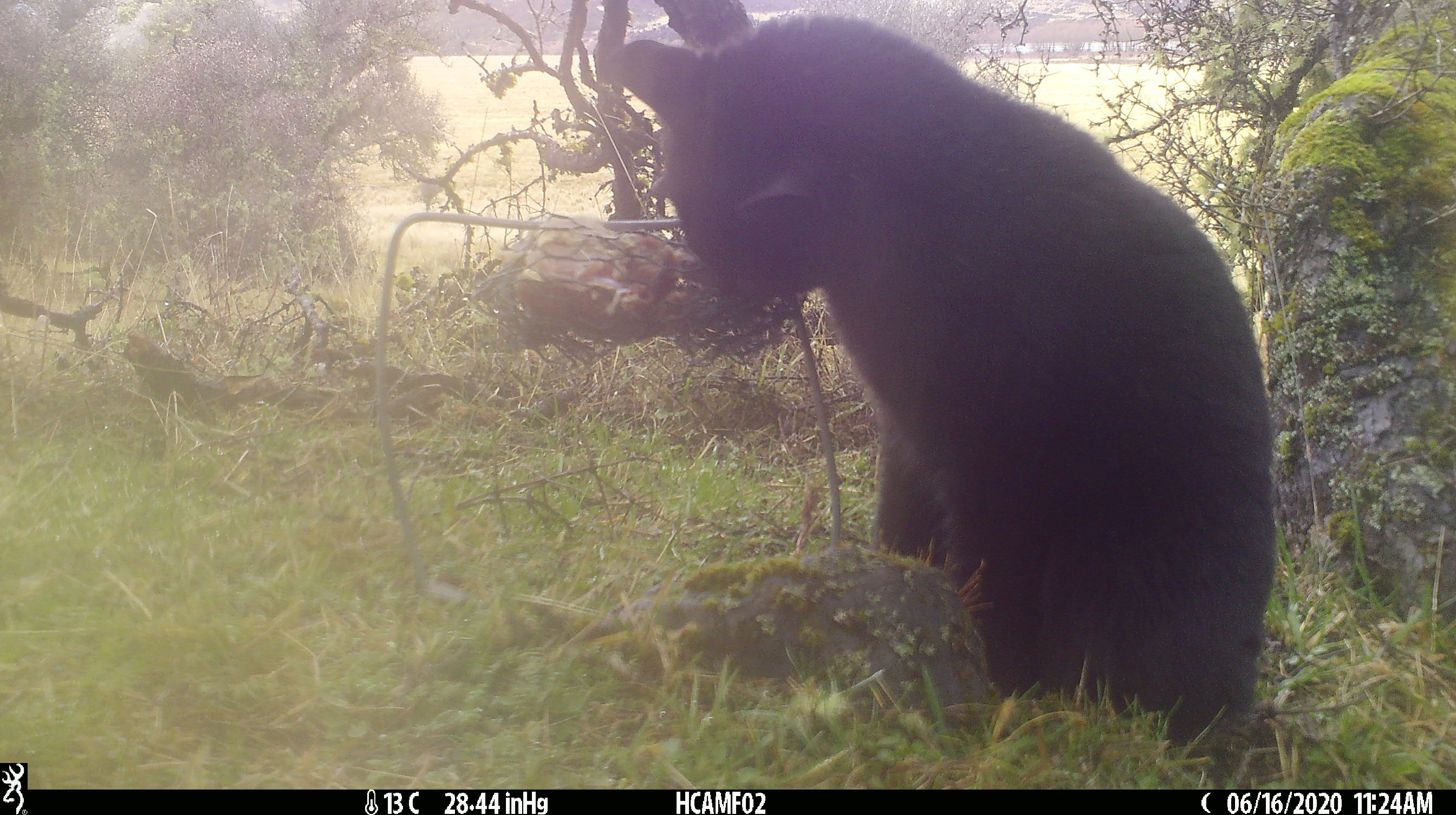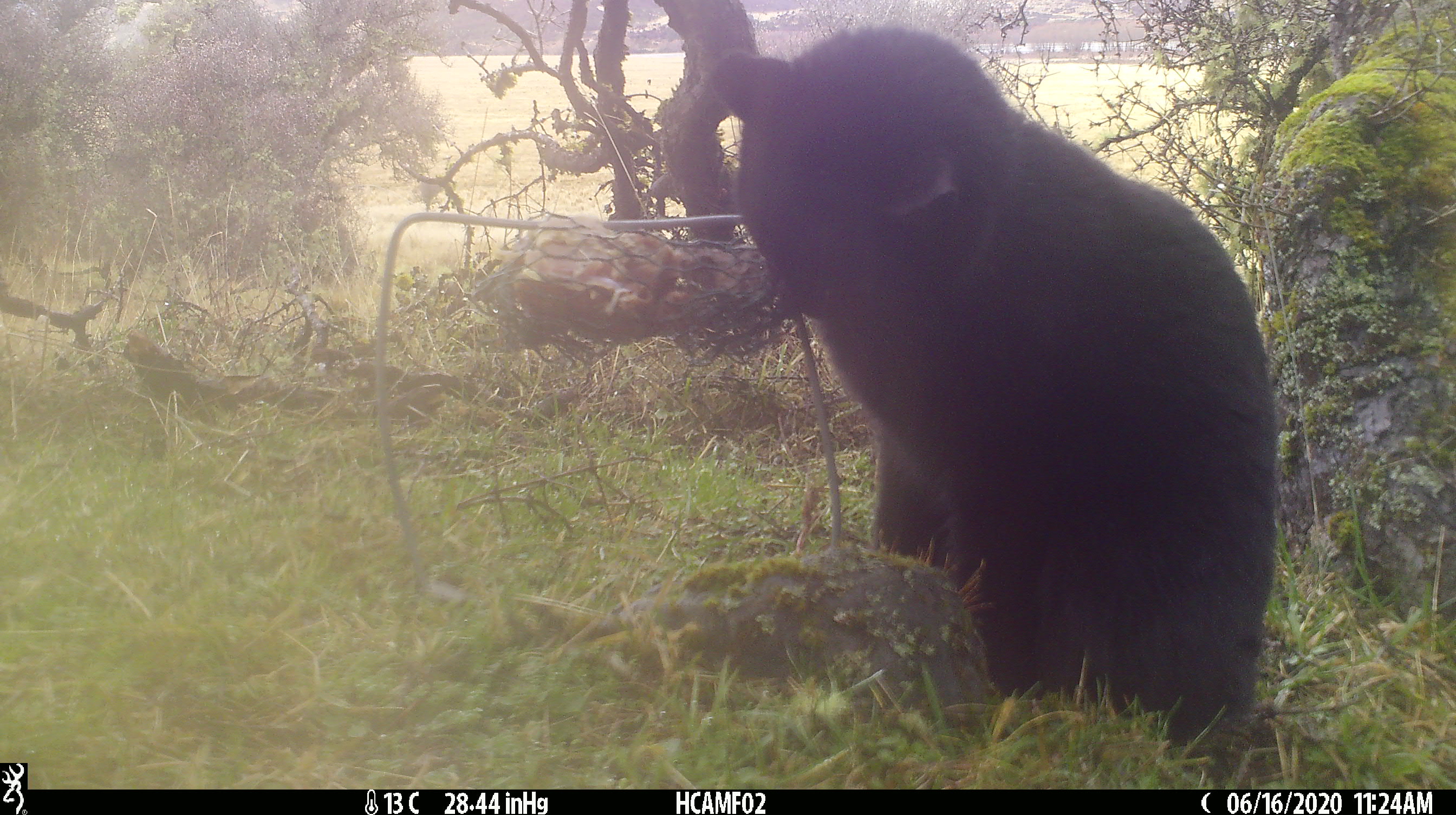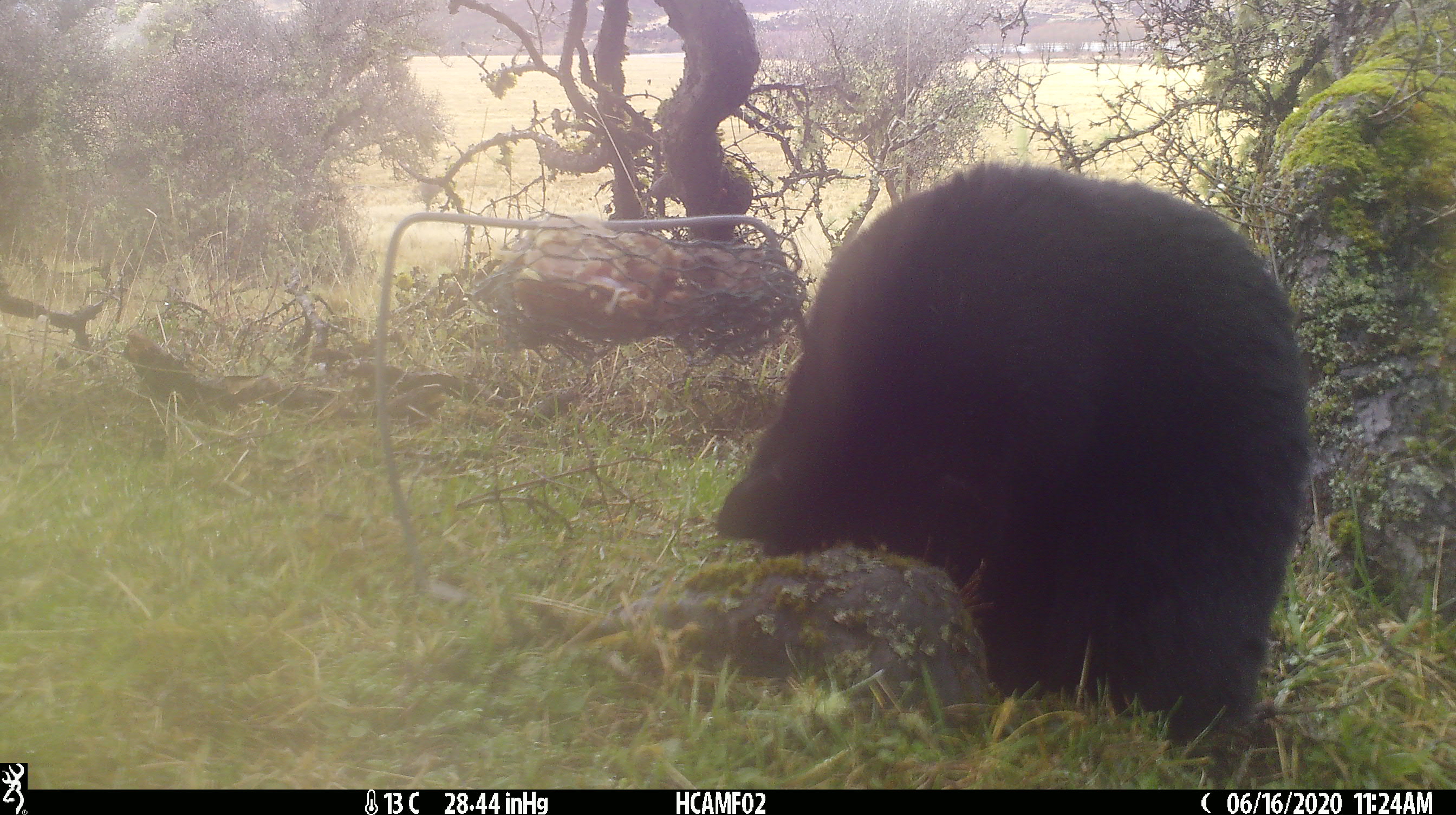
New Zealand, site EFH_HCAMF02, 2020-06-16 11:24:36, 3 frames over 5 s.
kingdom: Animalia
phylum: Chordata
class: Mammalia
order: Carnivora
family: Felidae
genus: Felis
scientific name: Felis catus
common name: domestic cat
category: cat